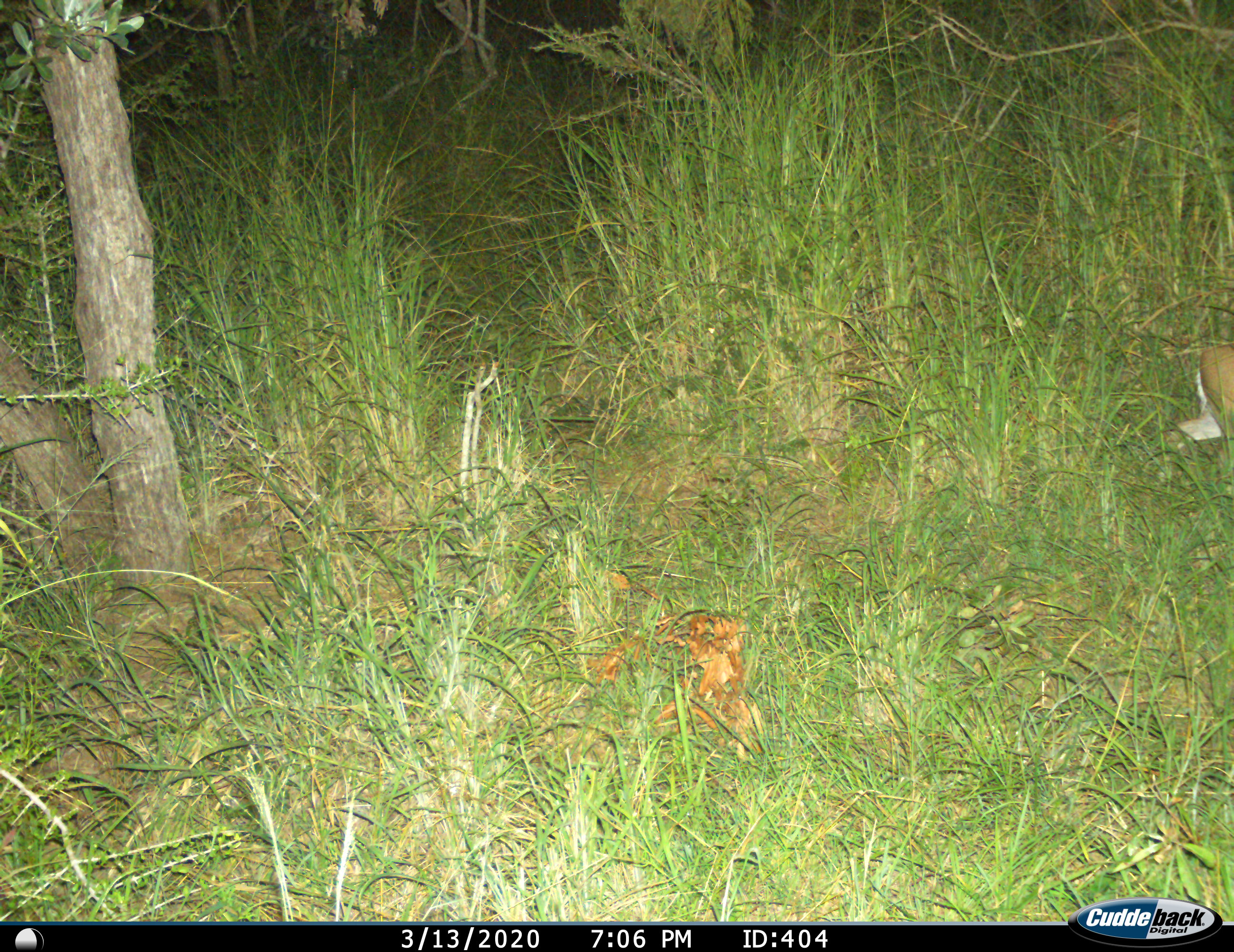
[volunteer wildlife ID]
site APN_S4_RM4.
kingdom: Animalia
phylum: Chordata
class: Mammalia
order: Artiodactyla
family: Bovidae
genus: Sylvicapra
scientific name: Sylvicapra grimmia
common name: common duiker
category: duikercommongrey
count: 1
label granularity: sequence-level